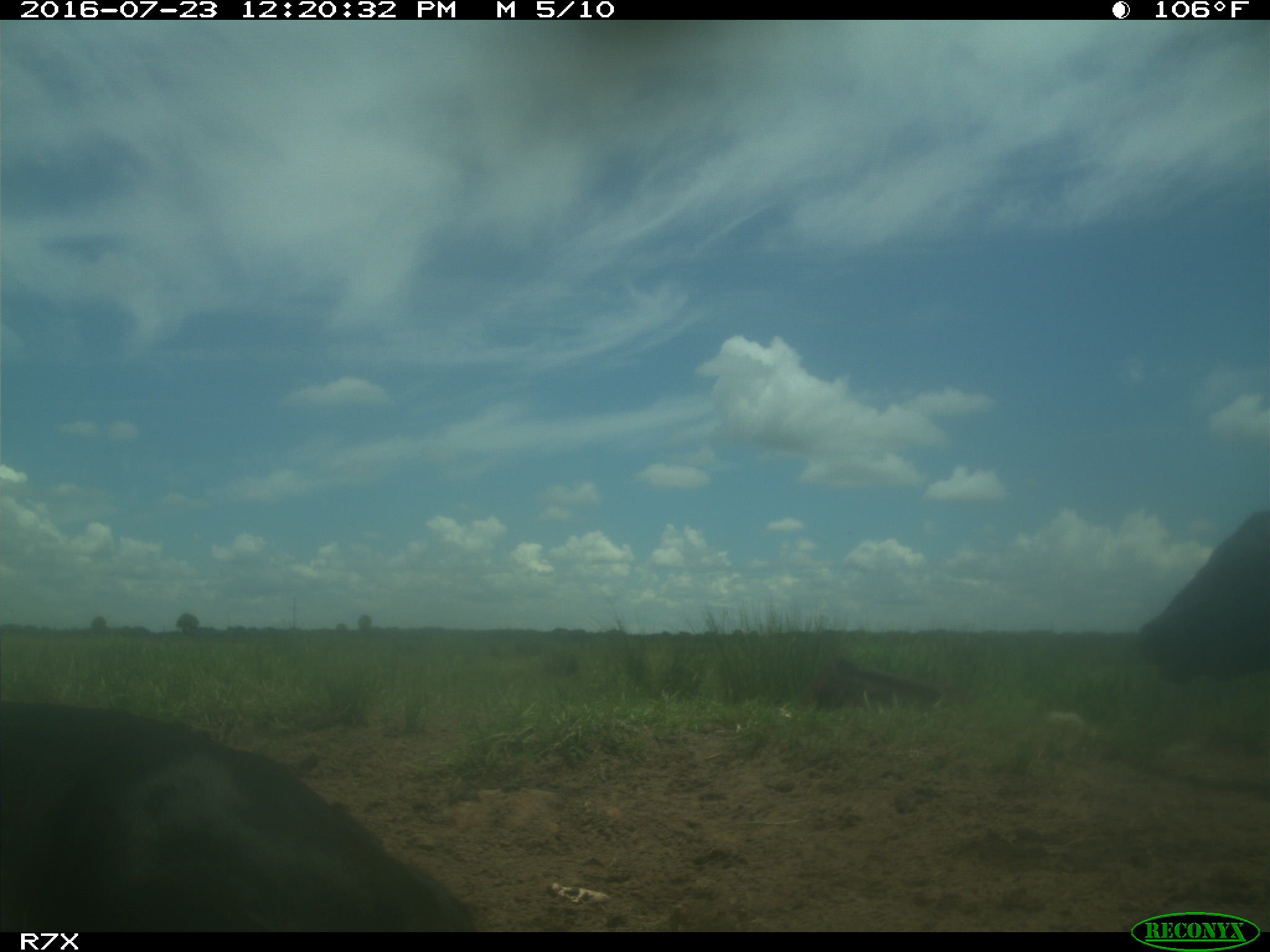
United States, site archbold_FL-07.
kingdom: Animalia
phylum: Chordata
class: Mammalia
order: Artiodactyla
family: Bovidae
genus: Bos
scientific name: Bos taurus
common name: domestic cow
Bos taurus (domestic cow).